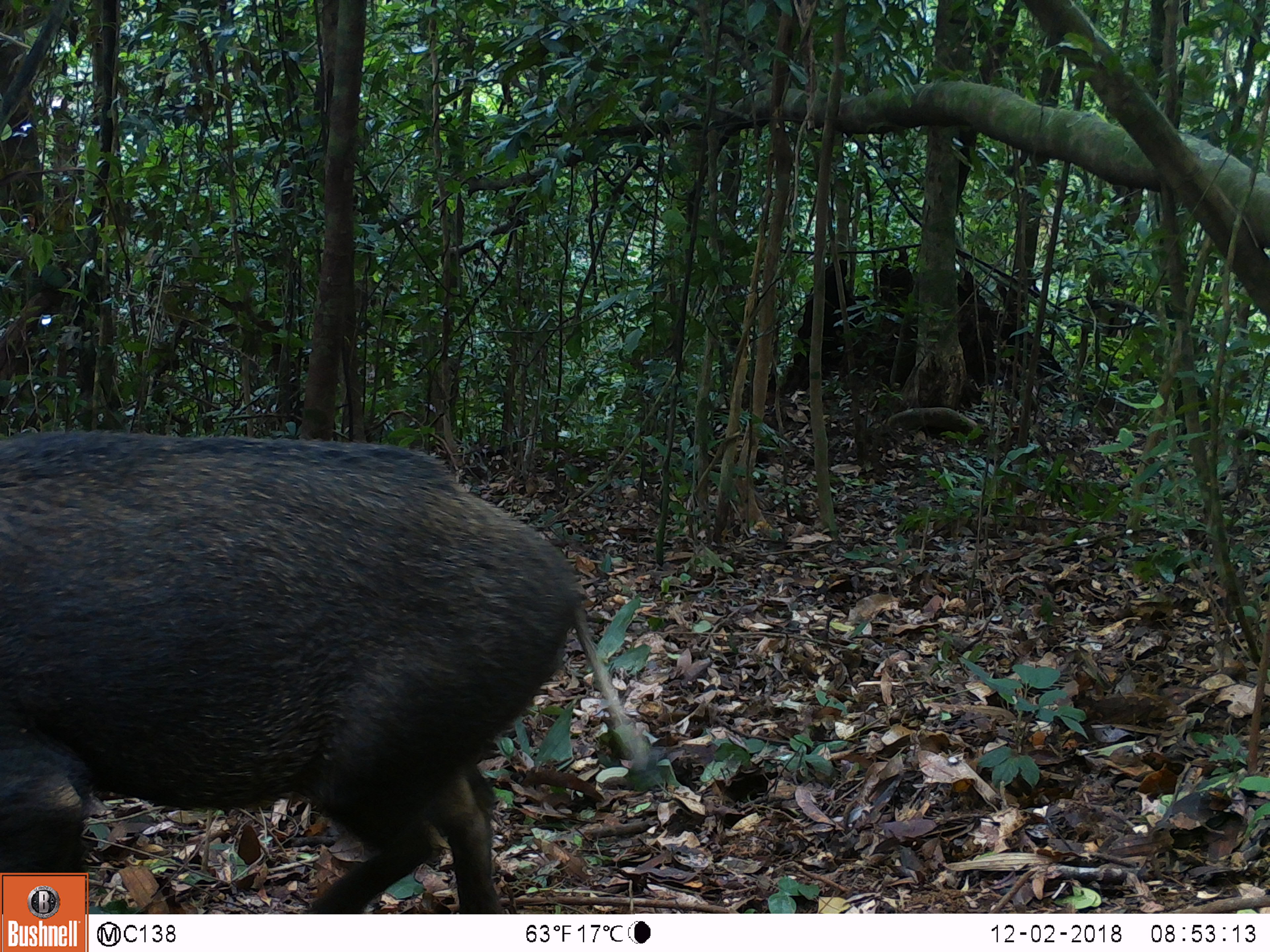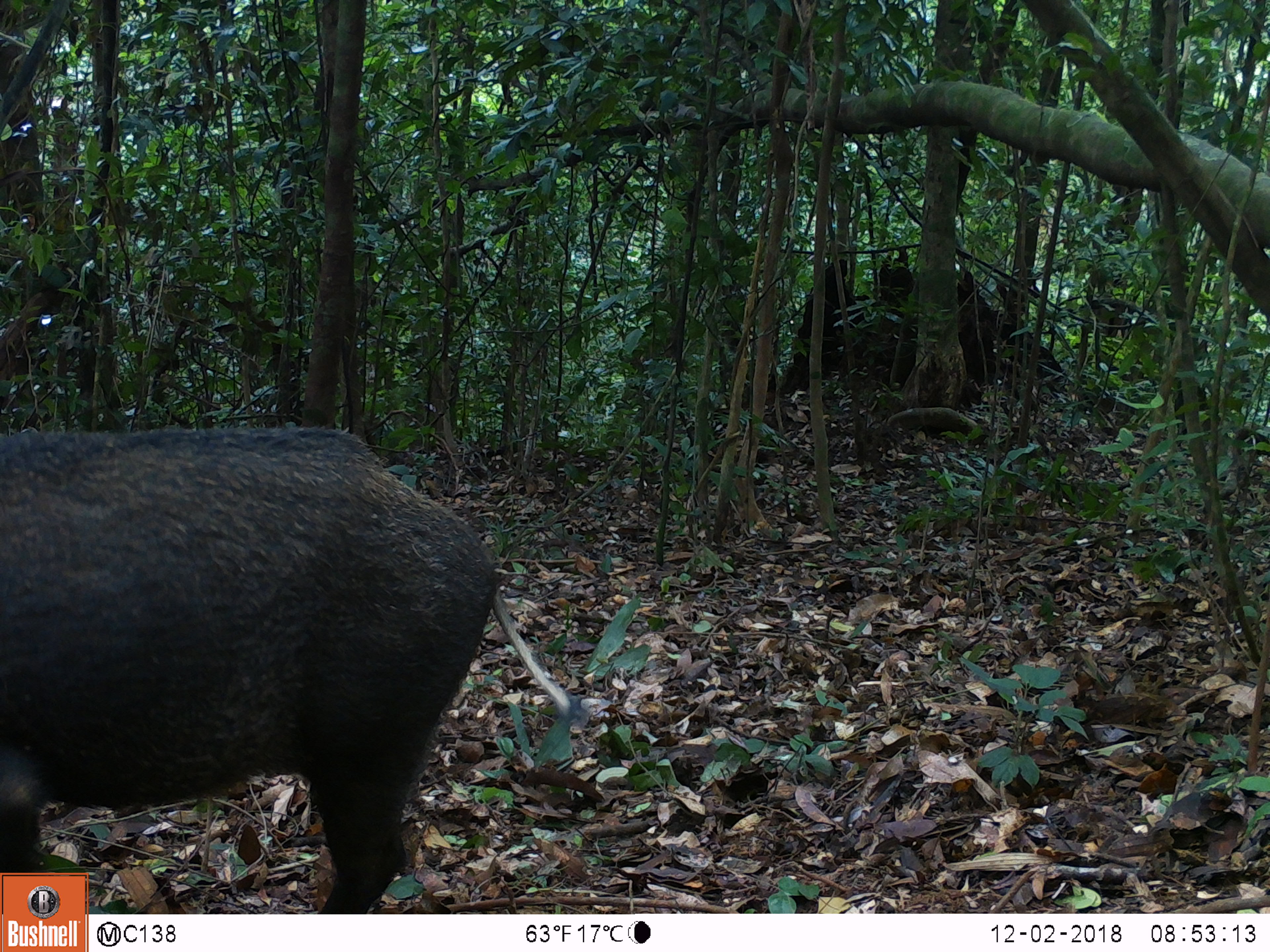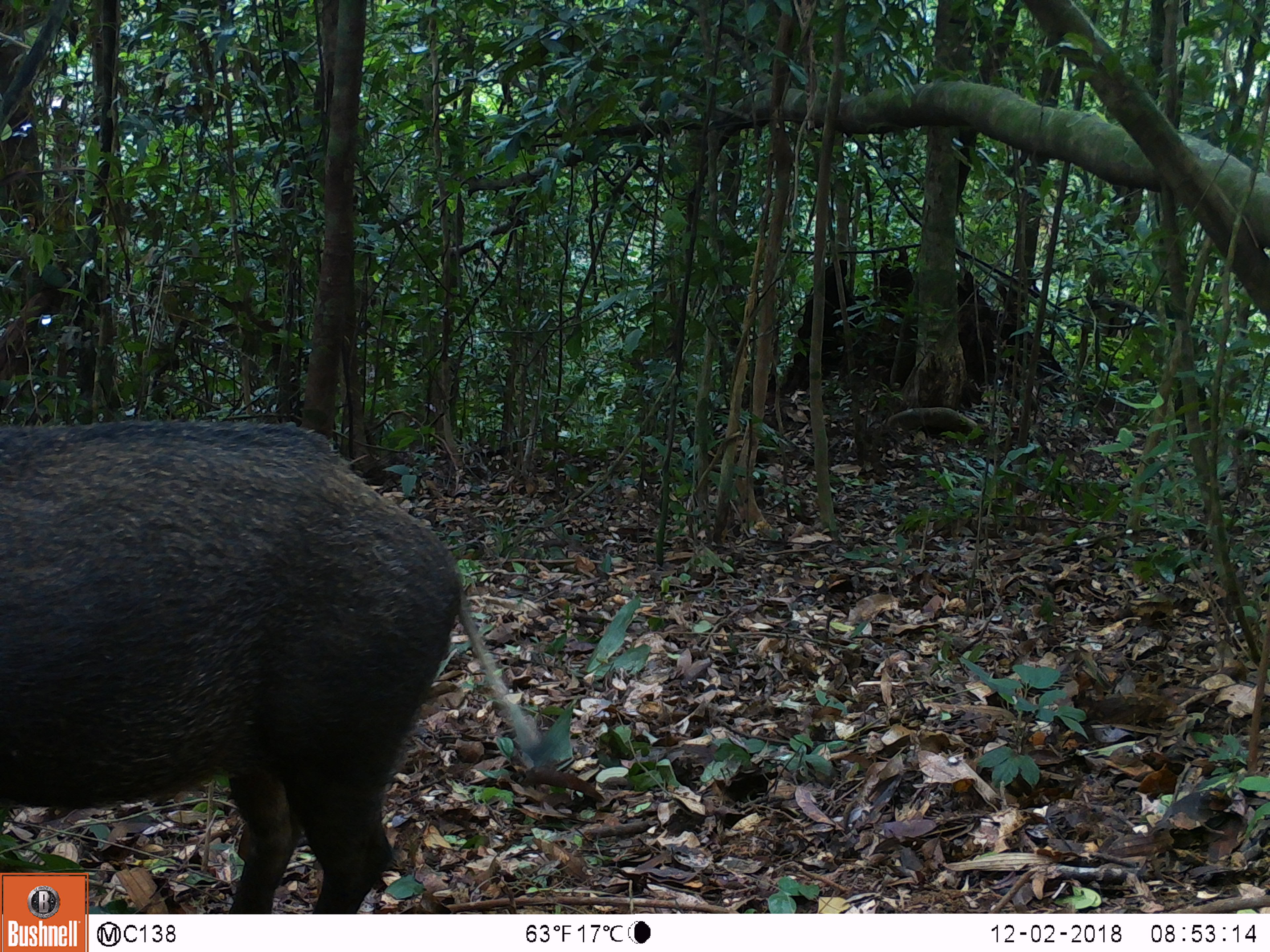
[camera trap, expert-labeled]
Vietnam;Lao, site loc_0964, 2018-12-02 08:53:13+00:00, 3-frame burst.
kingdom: Animalia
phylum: Chordata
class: Mammalia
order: Artiodactyla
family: Suidae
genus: Sus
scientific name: Sus scrofa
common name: eurasian wild pig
Eurasian wild pig (Sus scrofa). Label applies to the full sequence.